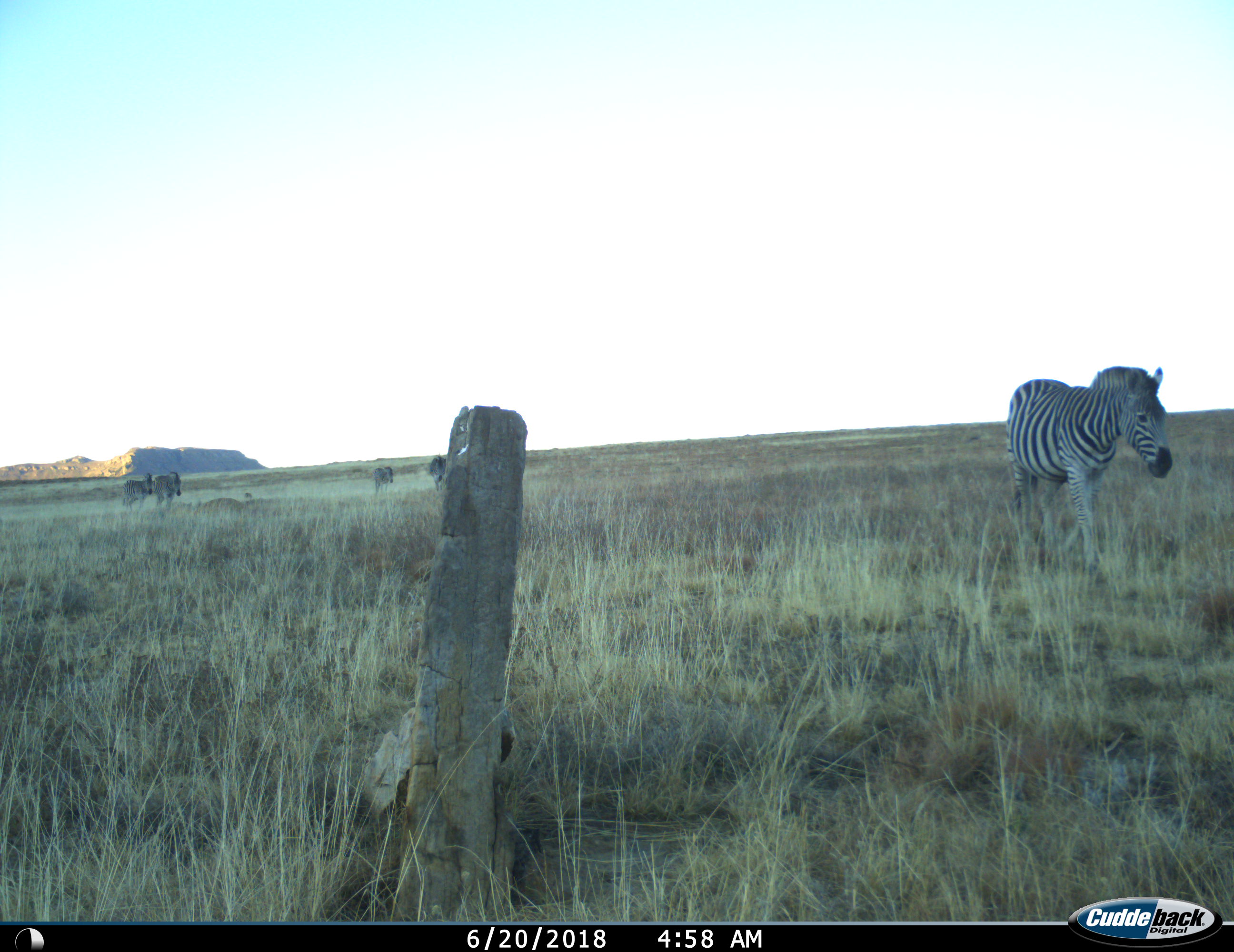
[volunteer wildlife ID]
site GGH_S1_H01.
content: unidentified animal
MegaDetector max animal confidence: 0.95